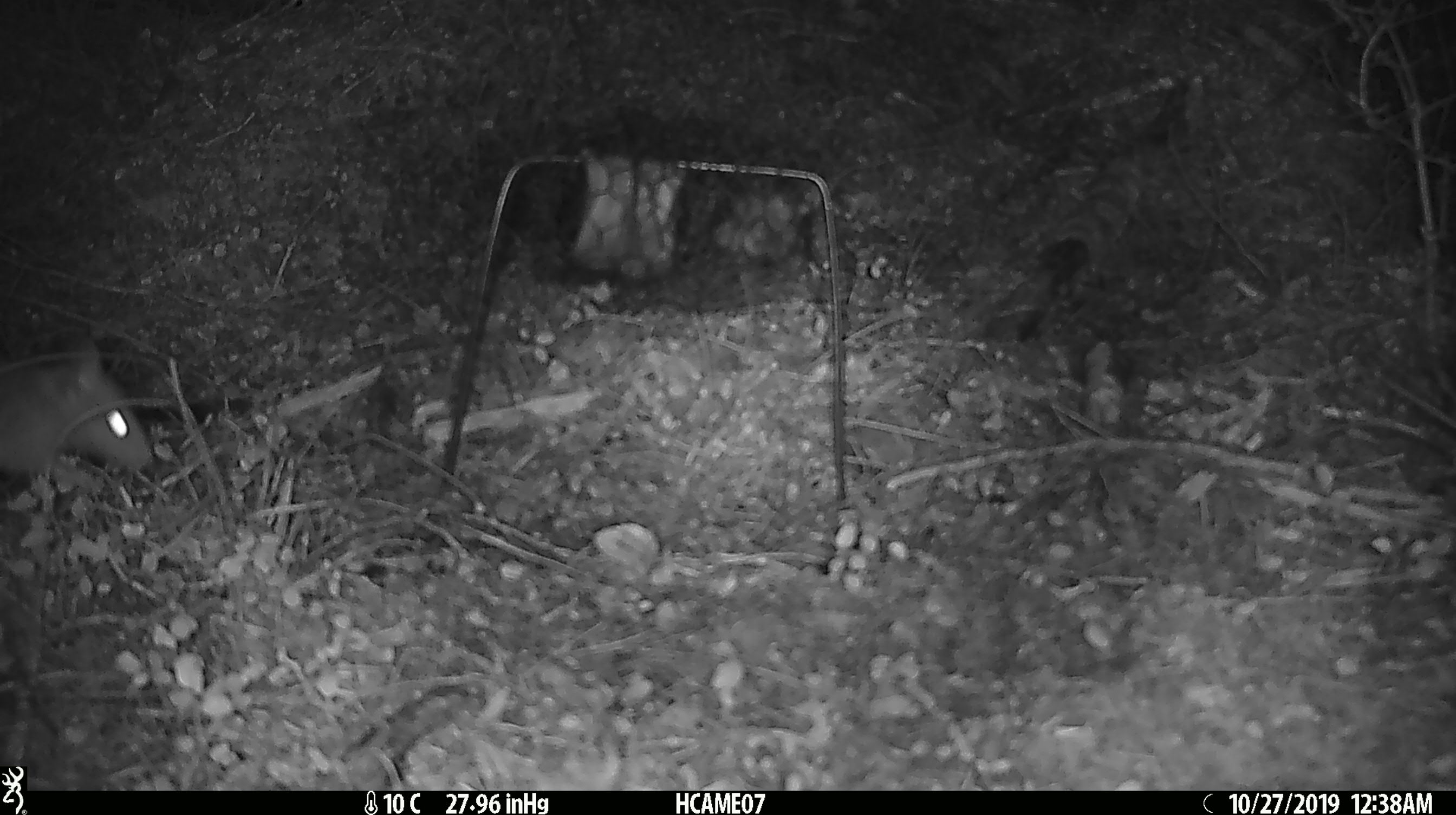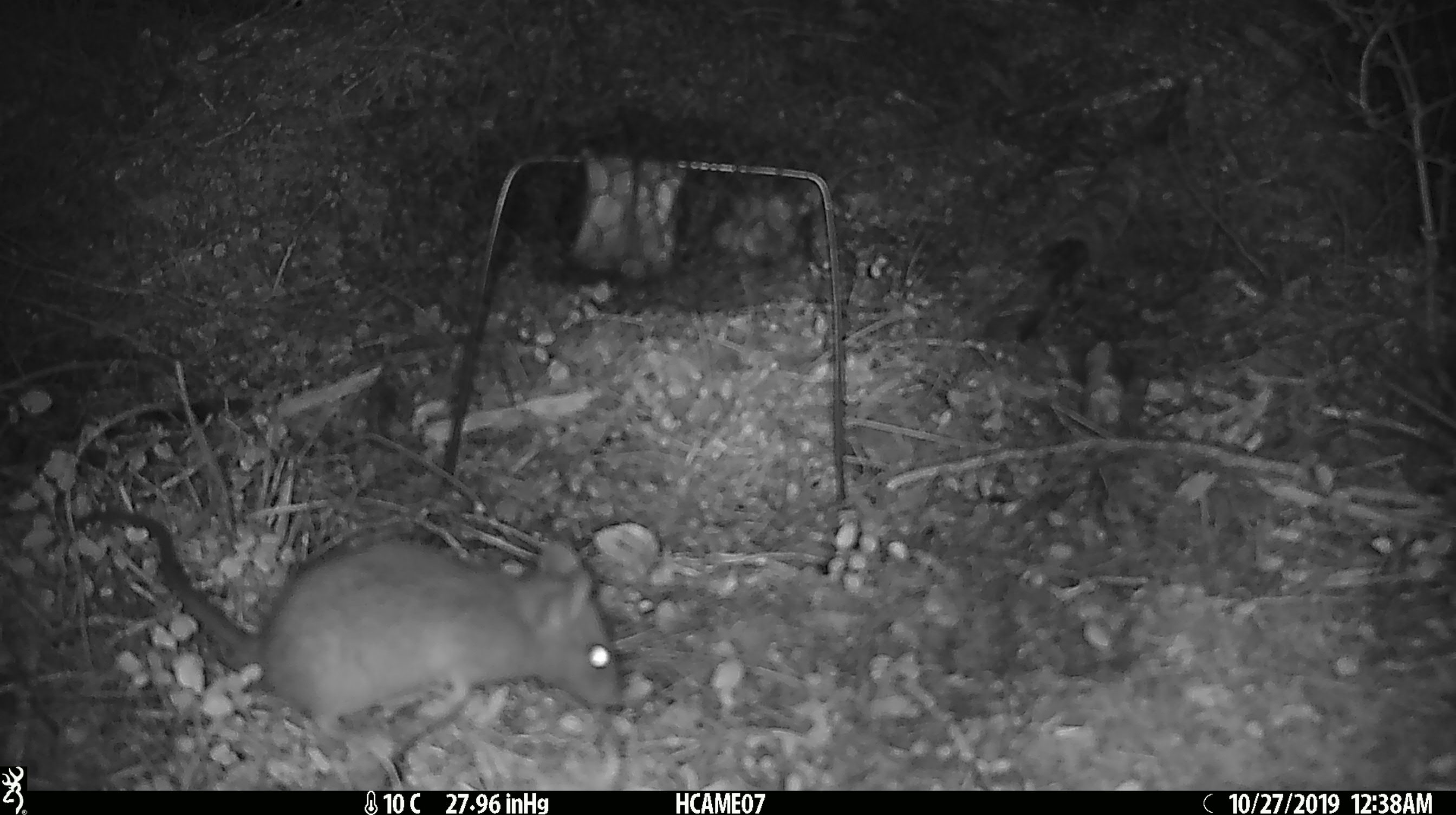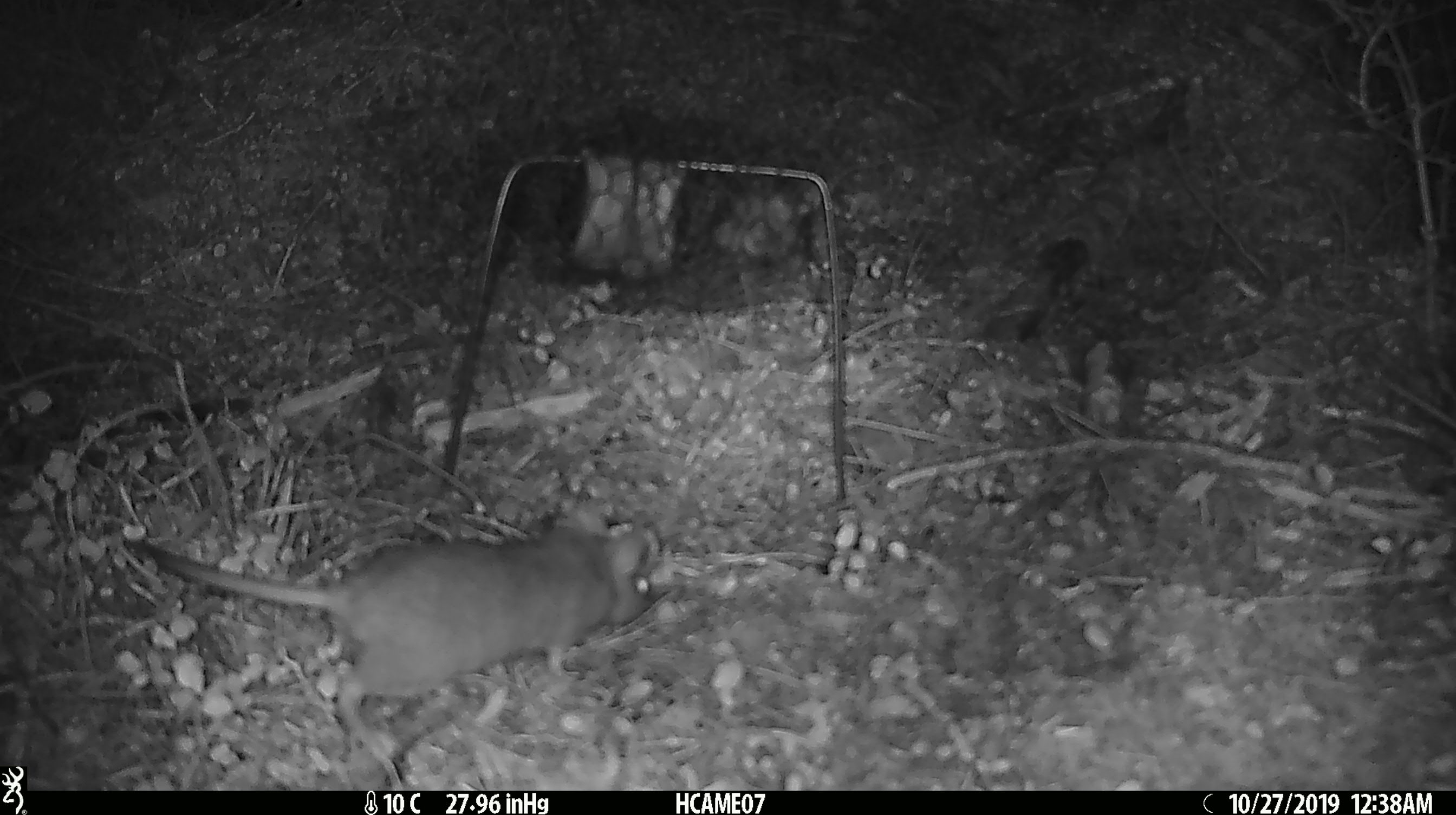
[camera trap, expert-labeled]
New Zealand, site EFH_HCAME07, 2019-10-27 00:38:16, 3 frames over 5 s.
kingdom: Animalia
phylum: Chordata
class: Mammalia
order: Rodentia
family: Muridae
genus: Rattus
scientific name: Rattus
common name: rat